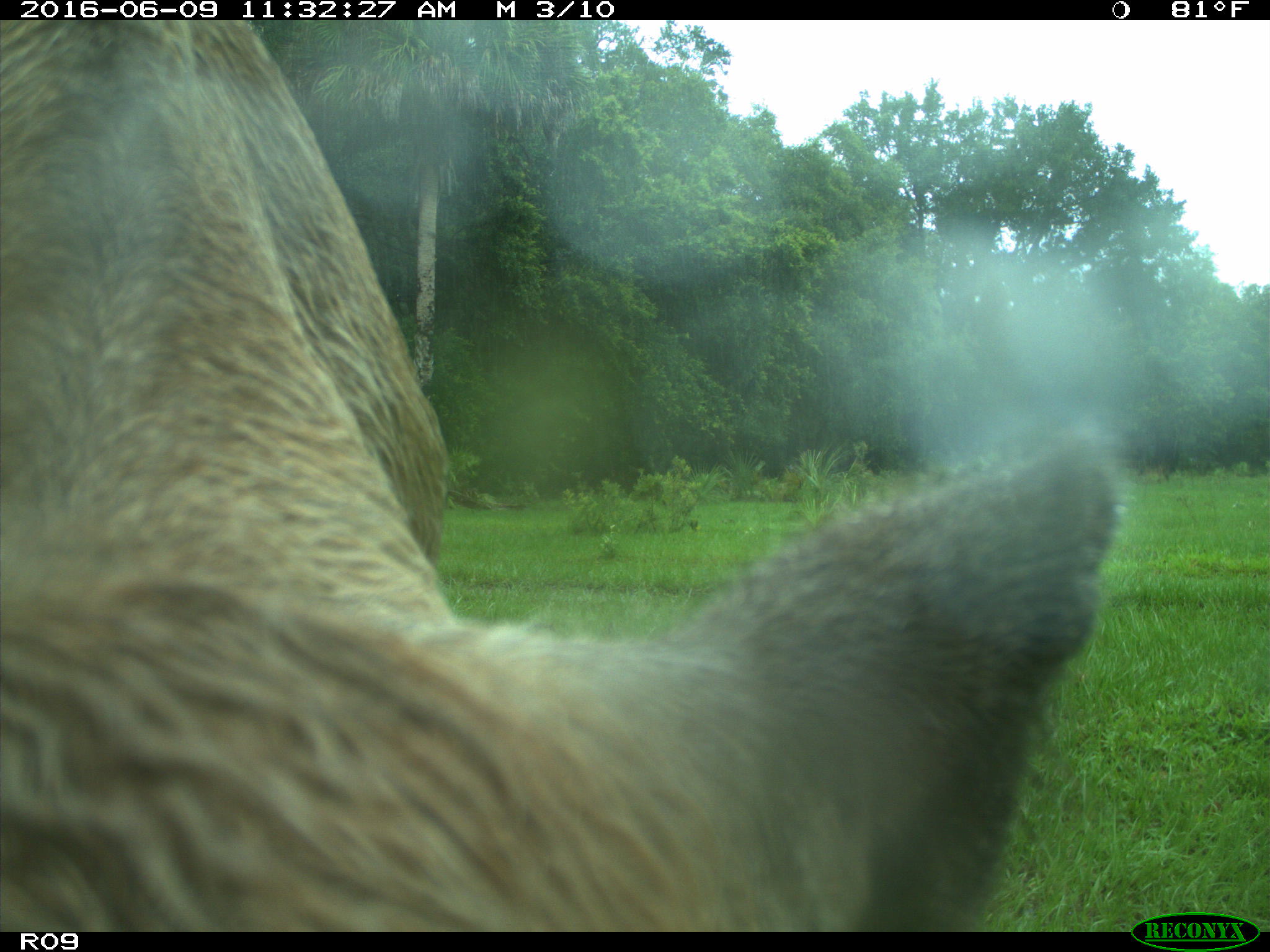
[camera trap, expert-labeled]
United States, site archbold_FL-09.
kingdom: Animalia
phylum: Chordata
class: Mammalia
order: Artiodactyla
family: Bovidae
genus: Bos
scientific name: Bos taurus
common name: domestic cow